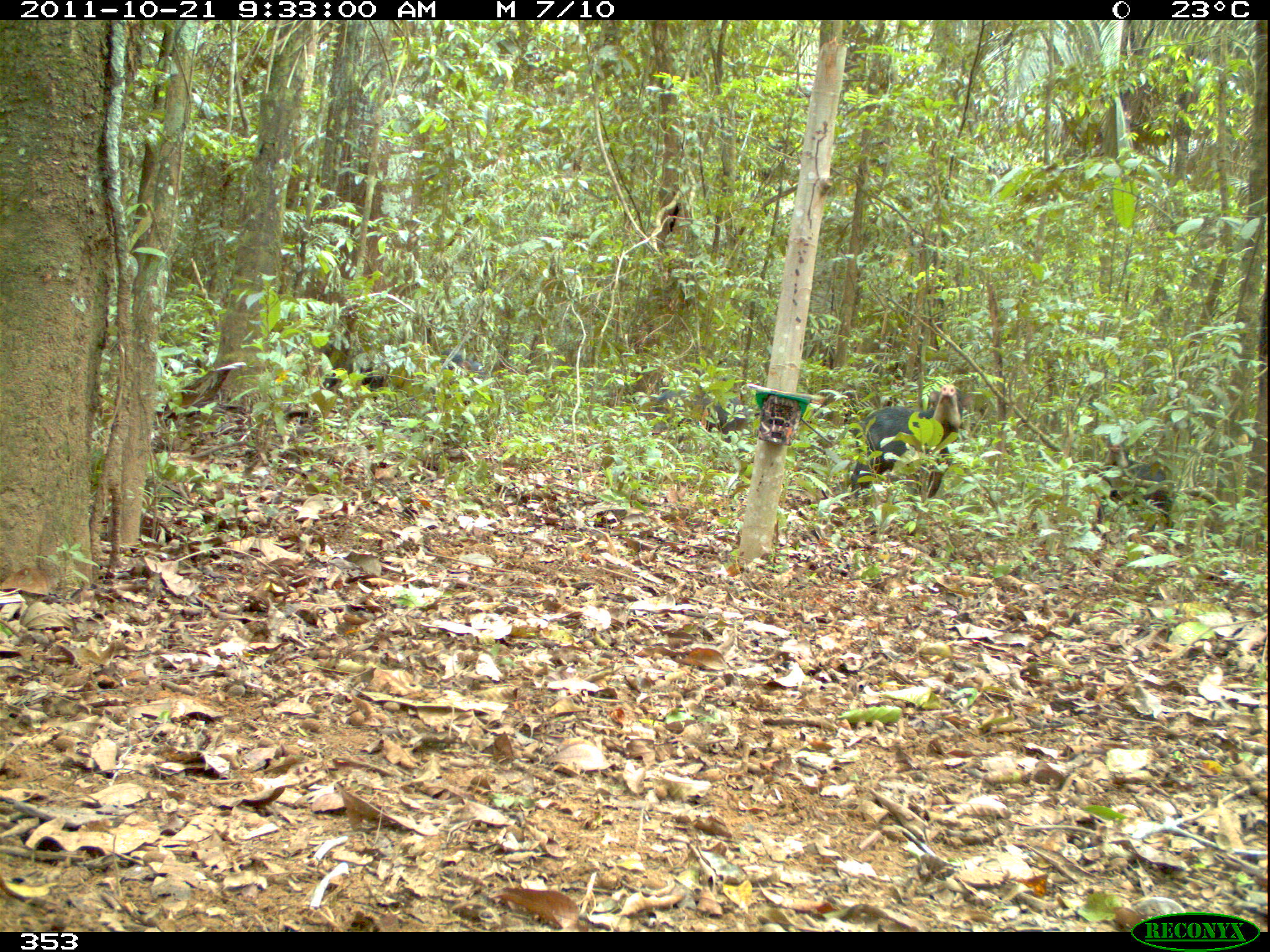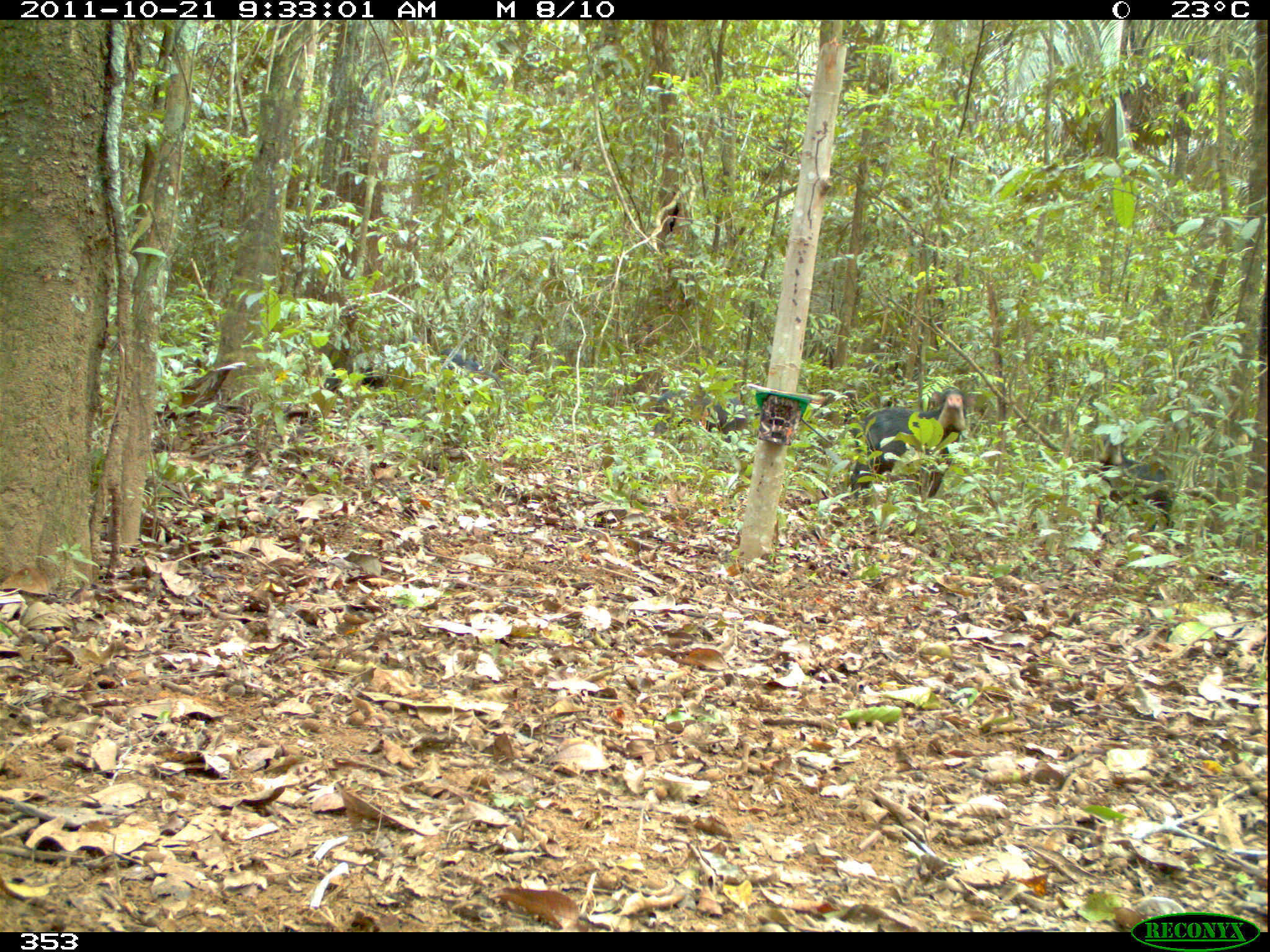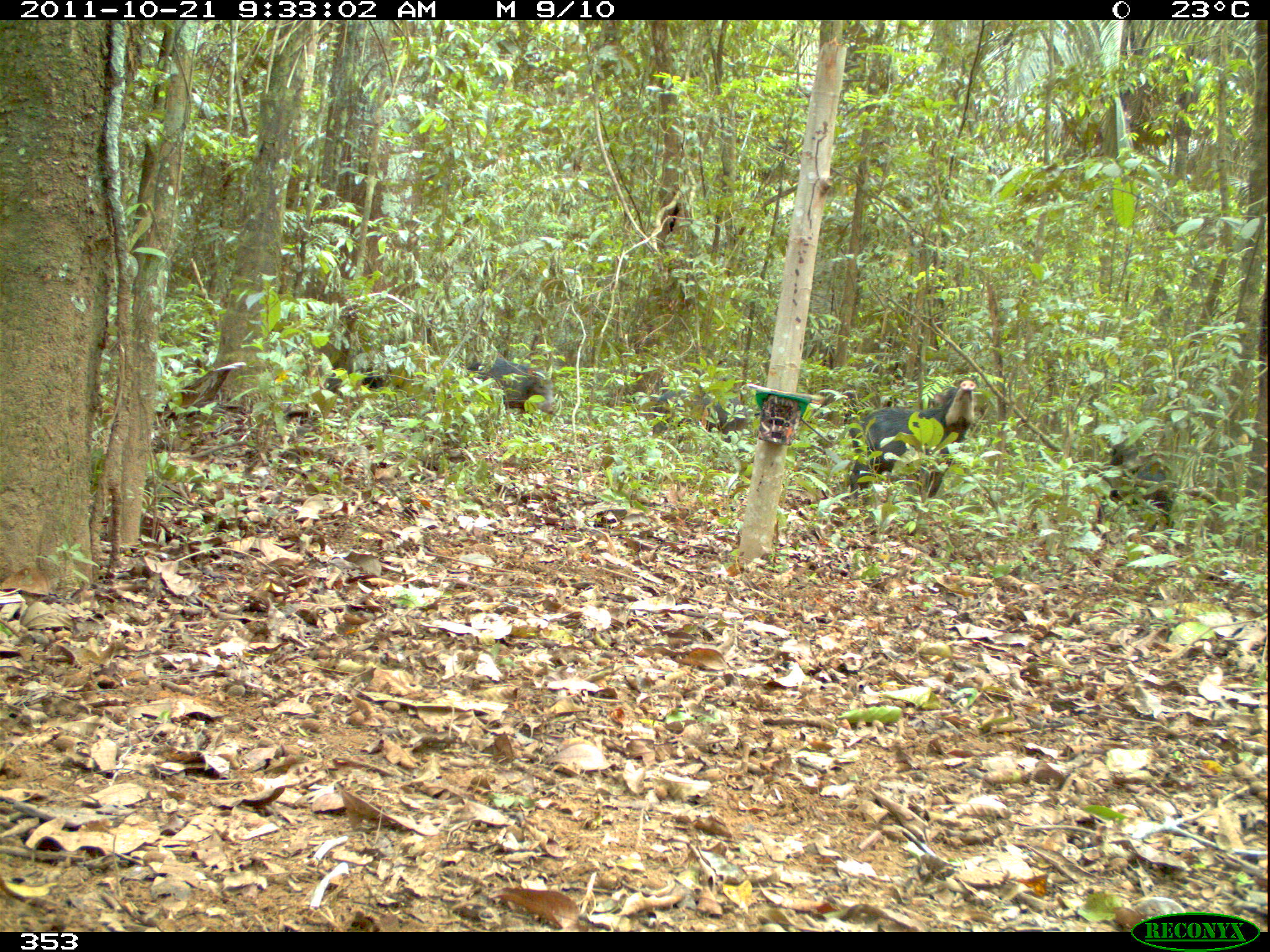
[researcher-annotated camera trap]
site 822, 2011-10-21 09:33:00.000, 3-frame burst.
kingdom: Animalia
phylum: Chordata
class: Mammalia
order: Artiodactyla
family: Tayassuidae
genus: Tayassu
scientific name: Tayassu pecari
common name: white-lipped peccary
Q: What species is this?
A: Tayassu pecari (white-lipped peccary).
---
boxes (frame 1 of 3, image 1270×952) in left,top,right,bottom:
tayassu pecari: 849,383,973,507; 1092,440,1174,529; 651,385,749,446; 322,344,386,392; 438,349,487,384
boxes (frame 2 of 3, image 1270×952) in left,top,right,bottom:
tayassu pecari: 850,387,968,500; 1094,433,1174,529; 653,388,759,440; 438,347,502,389; 350,350,396,390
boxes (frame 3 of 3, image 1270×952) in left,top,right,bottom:
tayassu pecari: 847,379,976,503; 1095,440,1177,532; 464,359,554,422; 655,388,752,446; 330,351,391,390